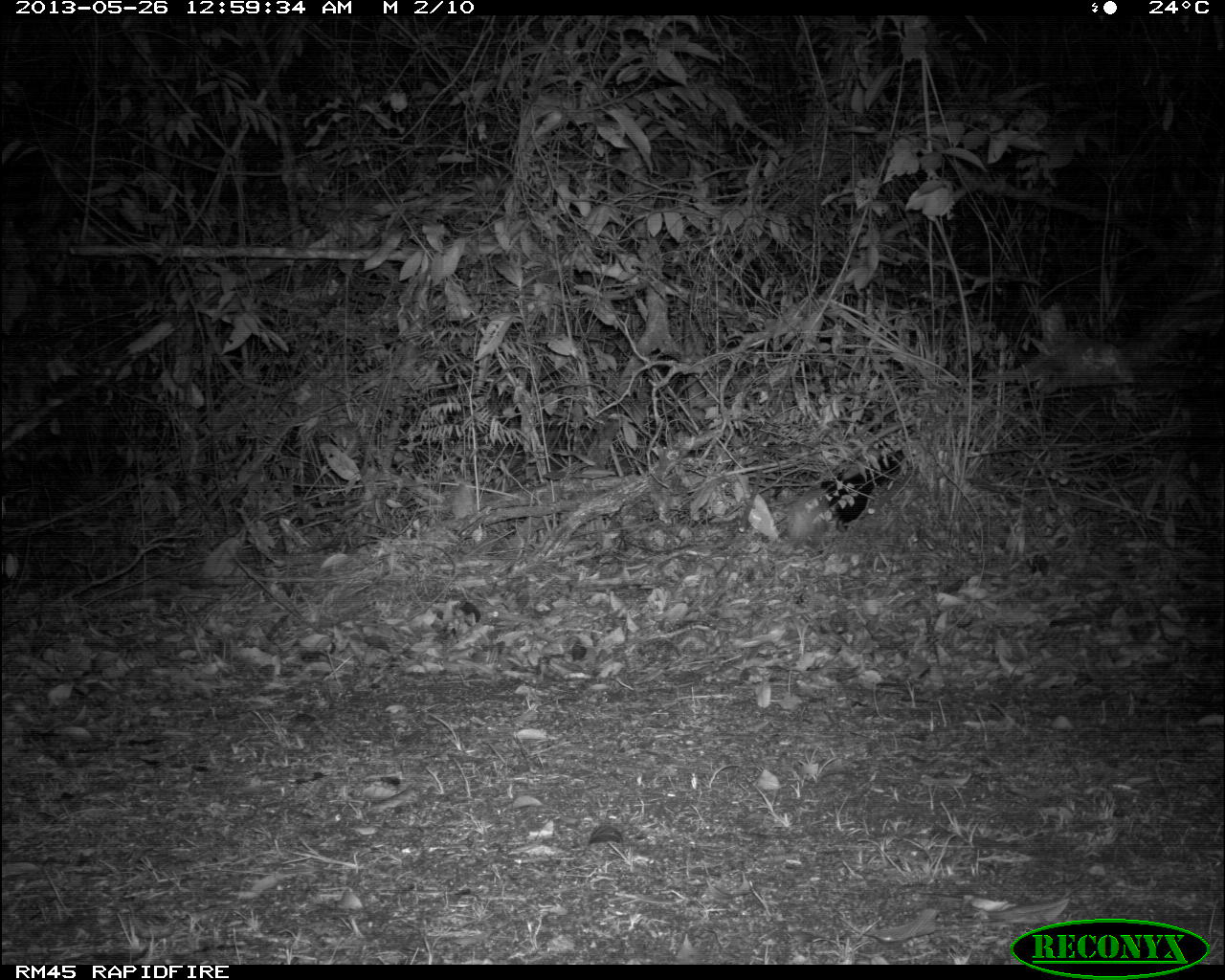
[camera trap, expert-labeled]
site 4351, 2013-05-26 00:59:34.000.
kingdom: Animalia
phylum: Chordata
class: Mammalia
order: Carnivora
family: Mephitidae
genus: Conepatus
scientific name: Conepatus semistriatus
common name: striped hog-nosed skunk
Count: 1.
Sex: male.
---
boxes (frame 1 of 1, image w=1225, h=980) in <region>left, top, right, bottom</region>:
conepatus semistriatus: <region>815, 448, 906, 533</region>